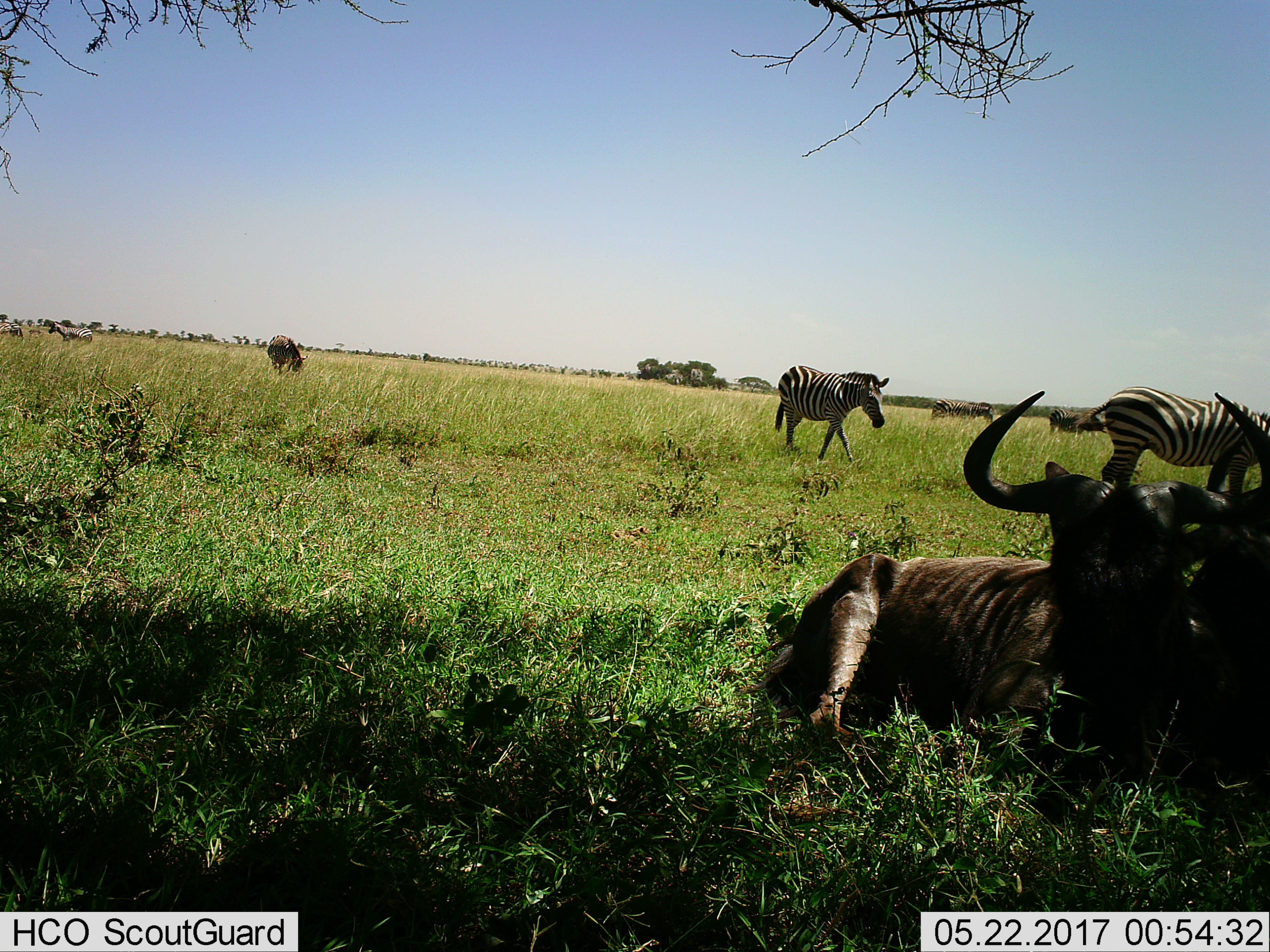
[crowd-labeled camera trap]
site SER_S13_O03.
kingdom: Animalia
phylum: Chordata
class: Mammalia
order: Artiodactyla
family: Bovidae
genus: Connochaetes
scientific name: Connochaetes taurinus taurinus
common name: blue wildebeest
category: wildebeestblue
Wildebeestblue (blue wildebeest) (Connochaetes taurinus taurinus), count 2. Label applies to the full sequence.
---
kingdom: Animalia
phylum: Chordata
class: Mammalia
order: Perissodactyla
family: Equidae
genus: Equus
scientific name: Equus quagga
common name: plains zebra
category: zebraplains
Zebraplains (plains zebra) (Equus quagga), count 7. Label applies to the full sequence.